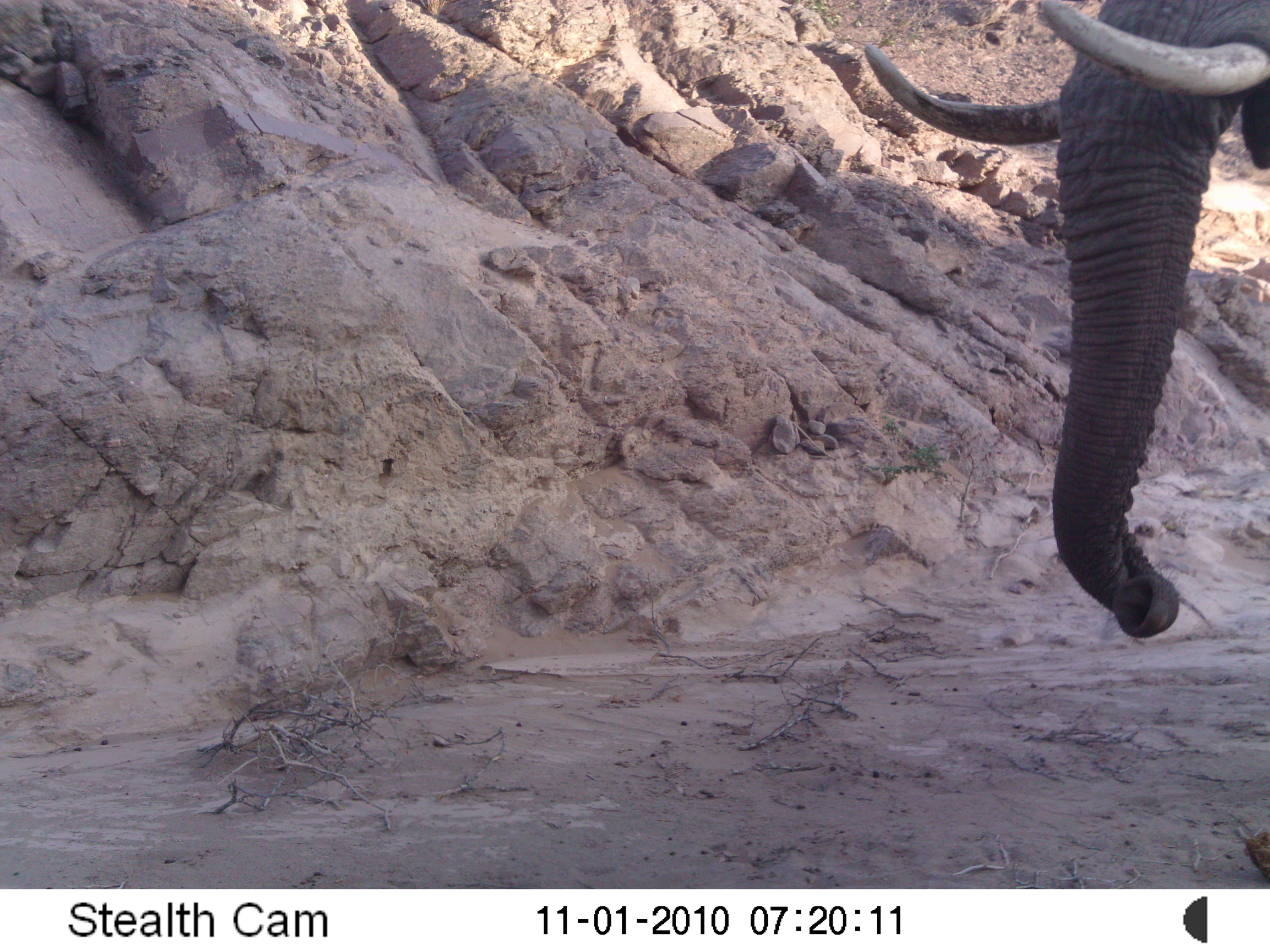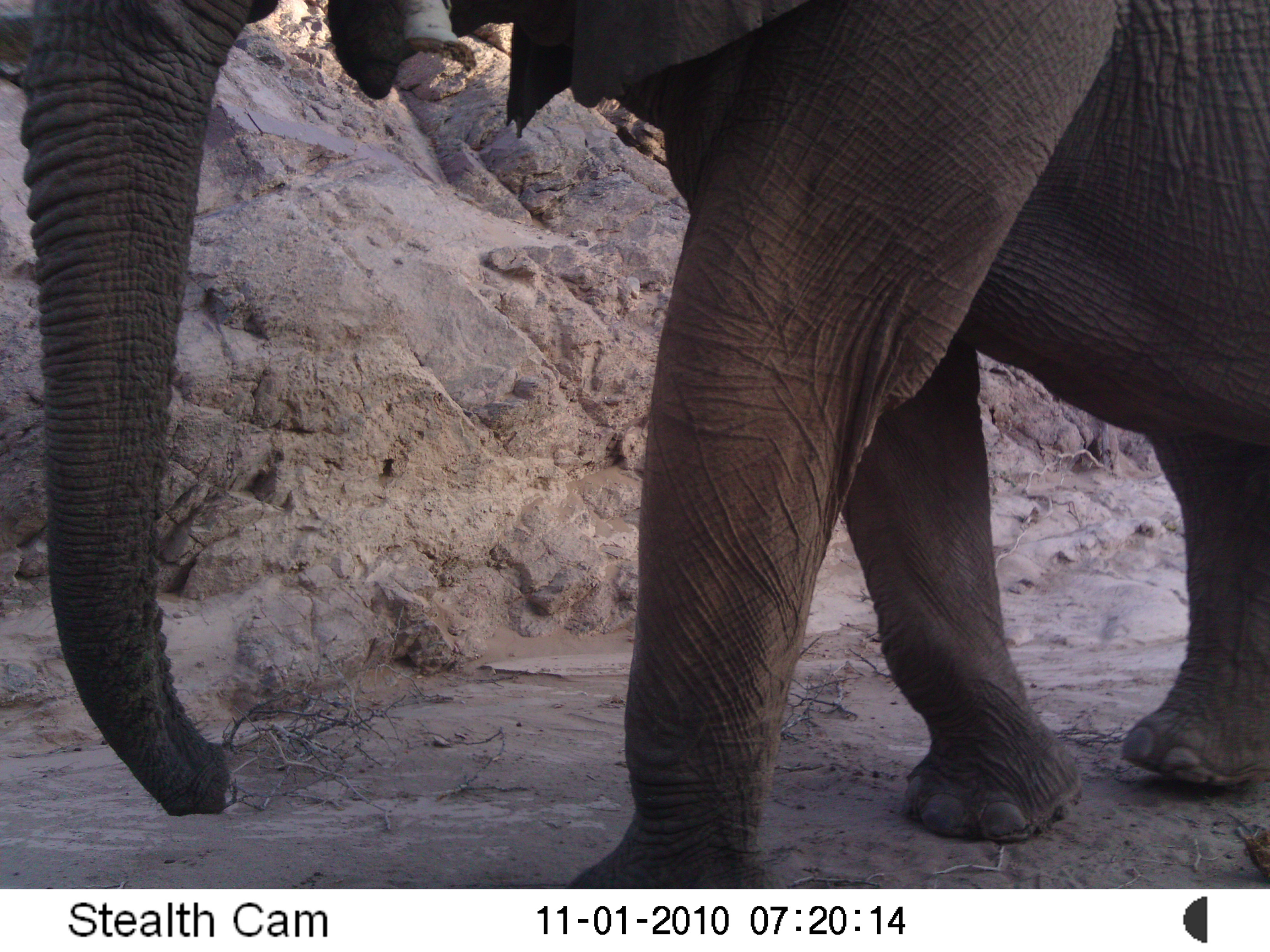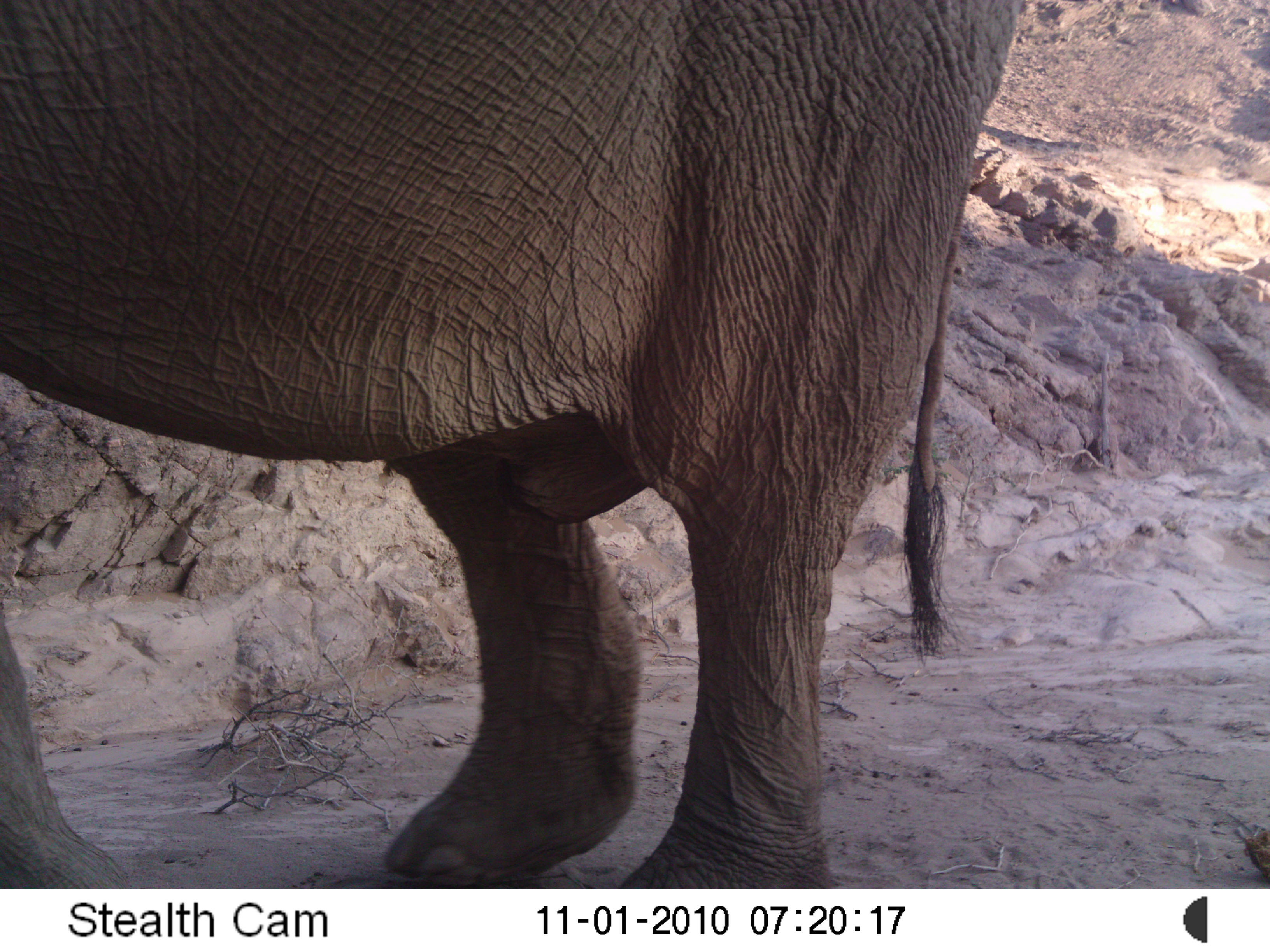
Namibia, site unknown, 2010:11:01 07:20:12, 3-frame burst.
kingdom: Animalia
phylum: Chordata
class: Mammalia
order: Proboscidea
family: Elephantidae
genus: Loxodonta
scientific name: Loxodonta africana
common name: african elephant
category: loxodanta africana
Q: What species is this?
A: Loxodanta africana (african elephant) (Loxodonta africana).